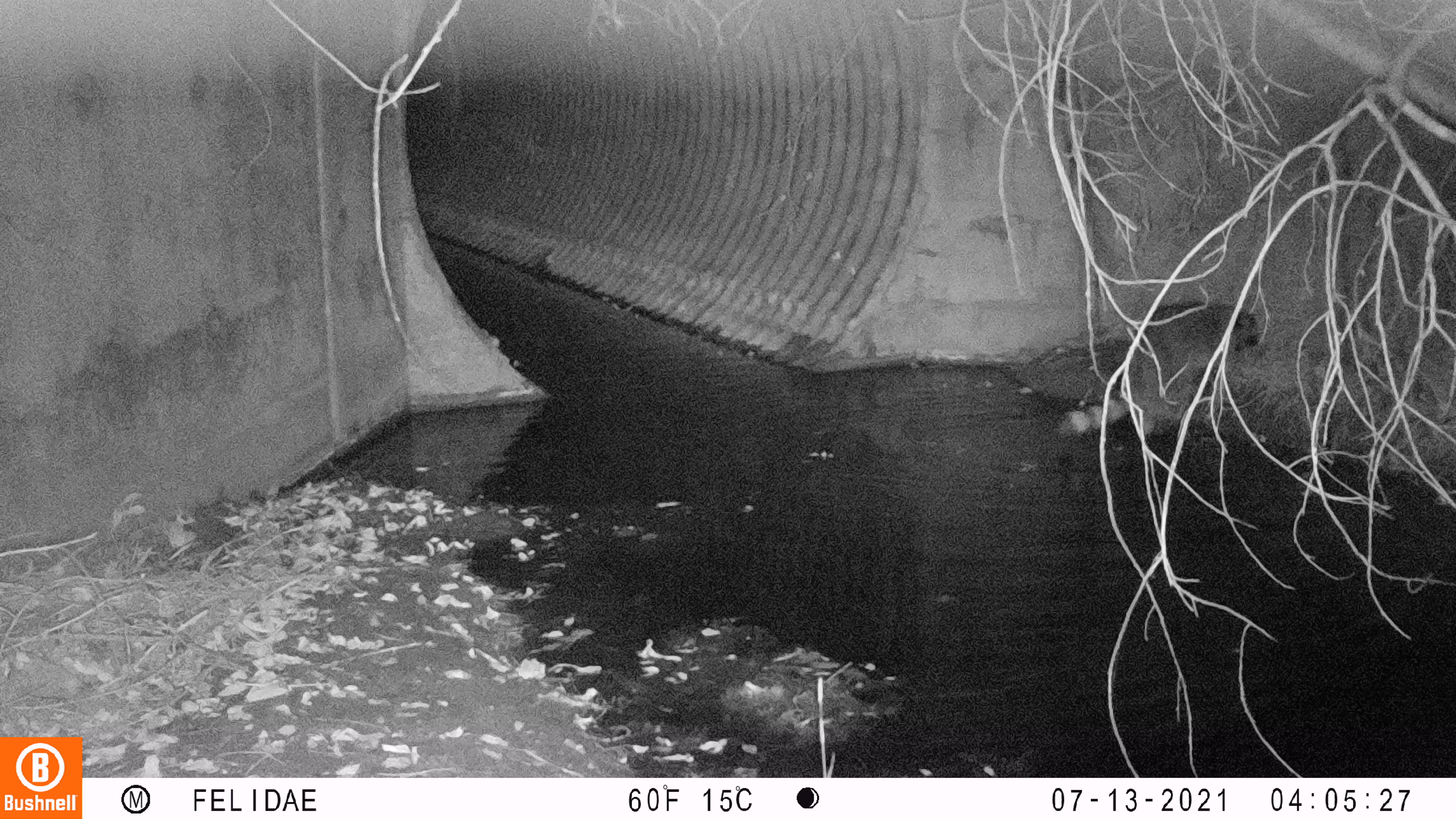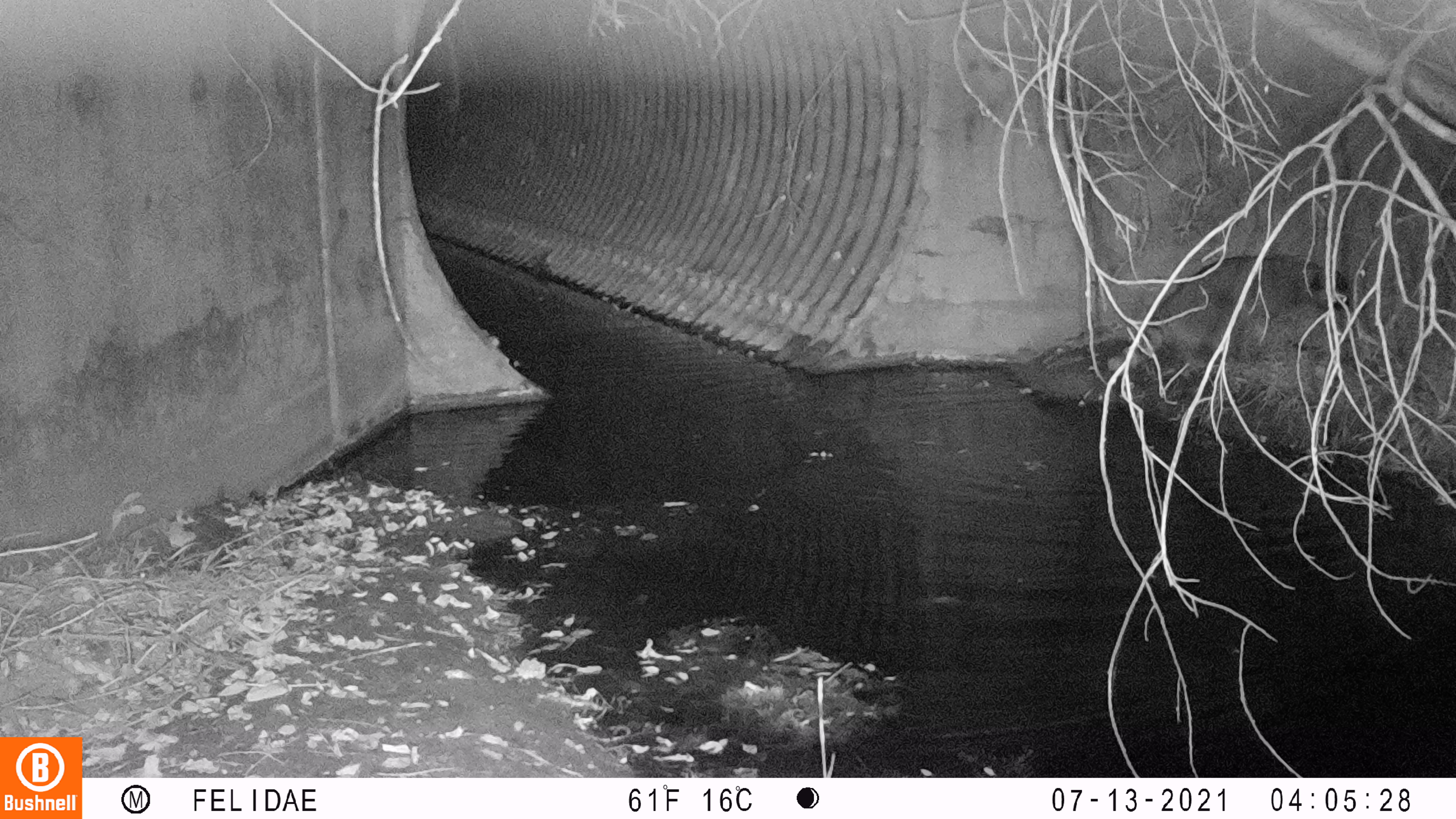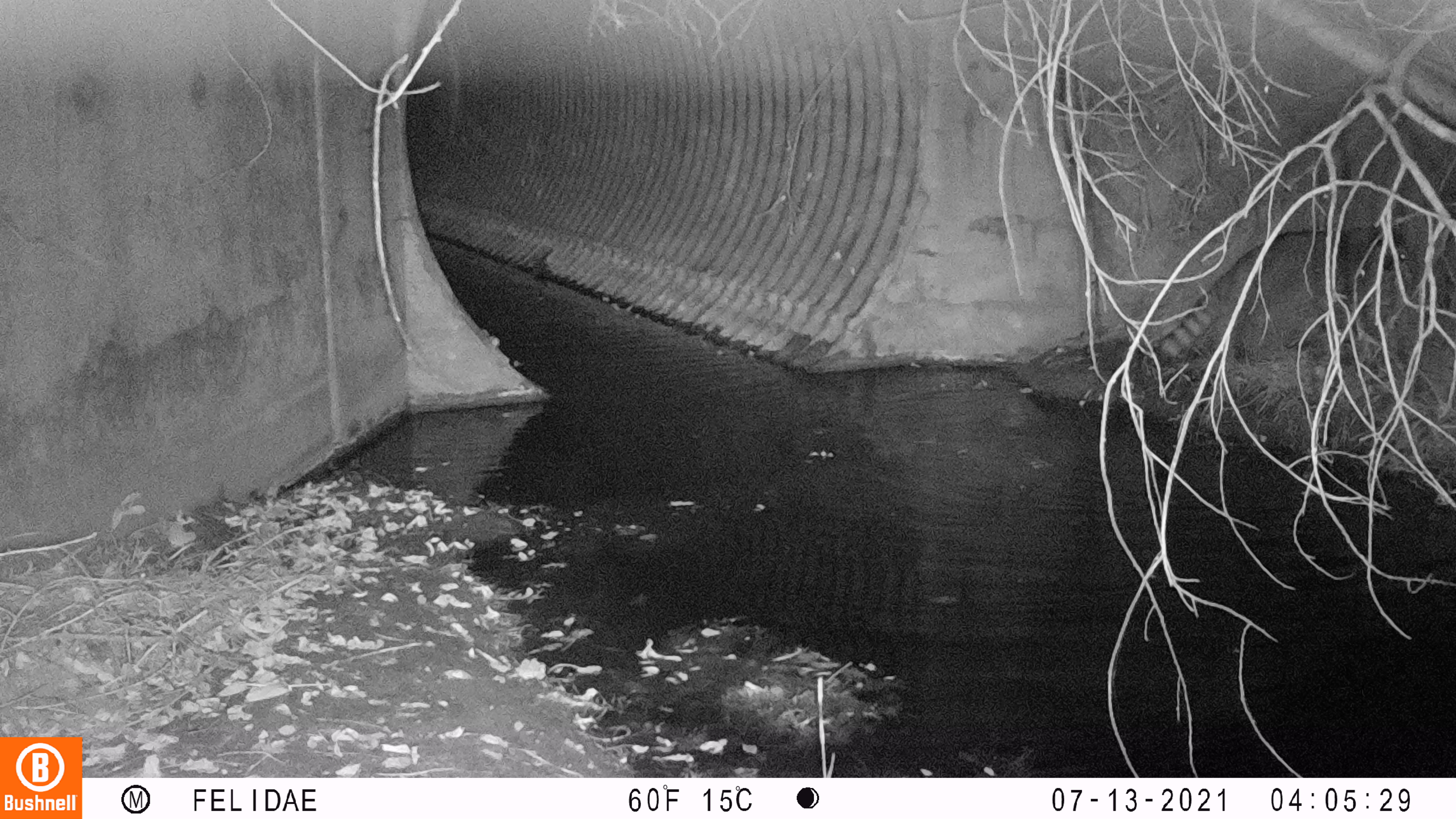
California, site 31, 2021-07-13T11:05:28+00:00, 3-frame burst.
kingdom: Animalia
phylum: Chordata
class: Mammalia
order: Carnivora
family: Procyonidae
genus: Procyon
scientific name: Procyon lotor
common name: raccoon